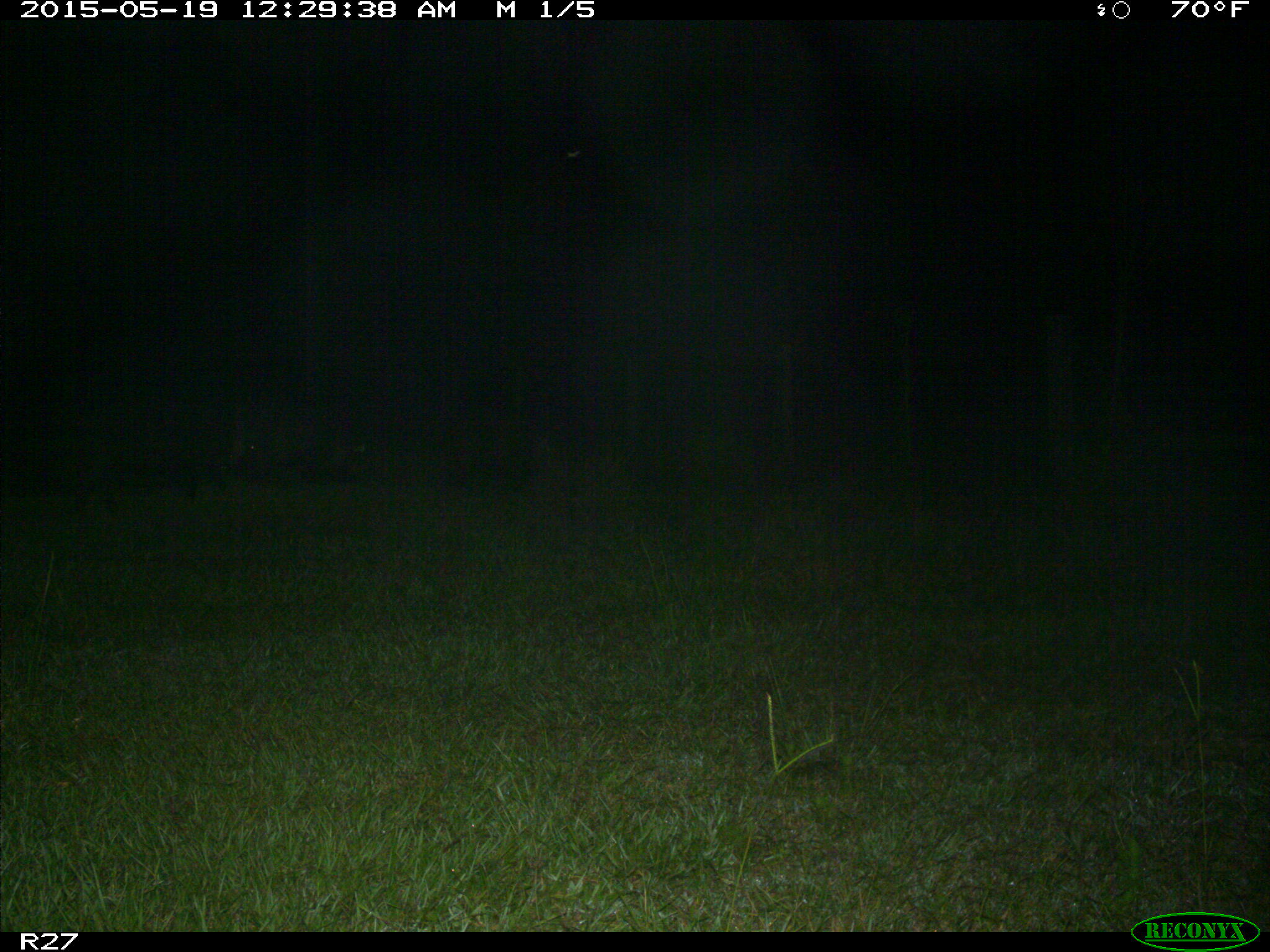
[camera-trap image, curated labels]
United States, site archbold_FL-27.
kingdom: Animalia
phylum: Chordata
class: Mammalia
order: Artiodactyla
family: Suidae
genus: Sus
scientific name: Sus scrofa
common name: wild boar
Sus scrofa (wild boar).